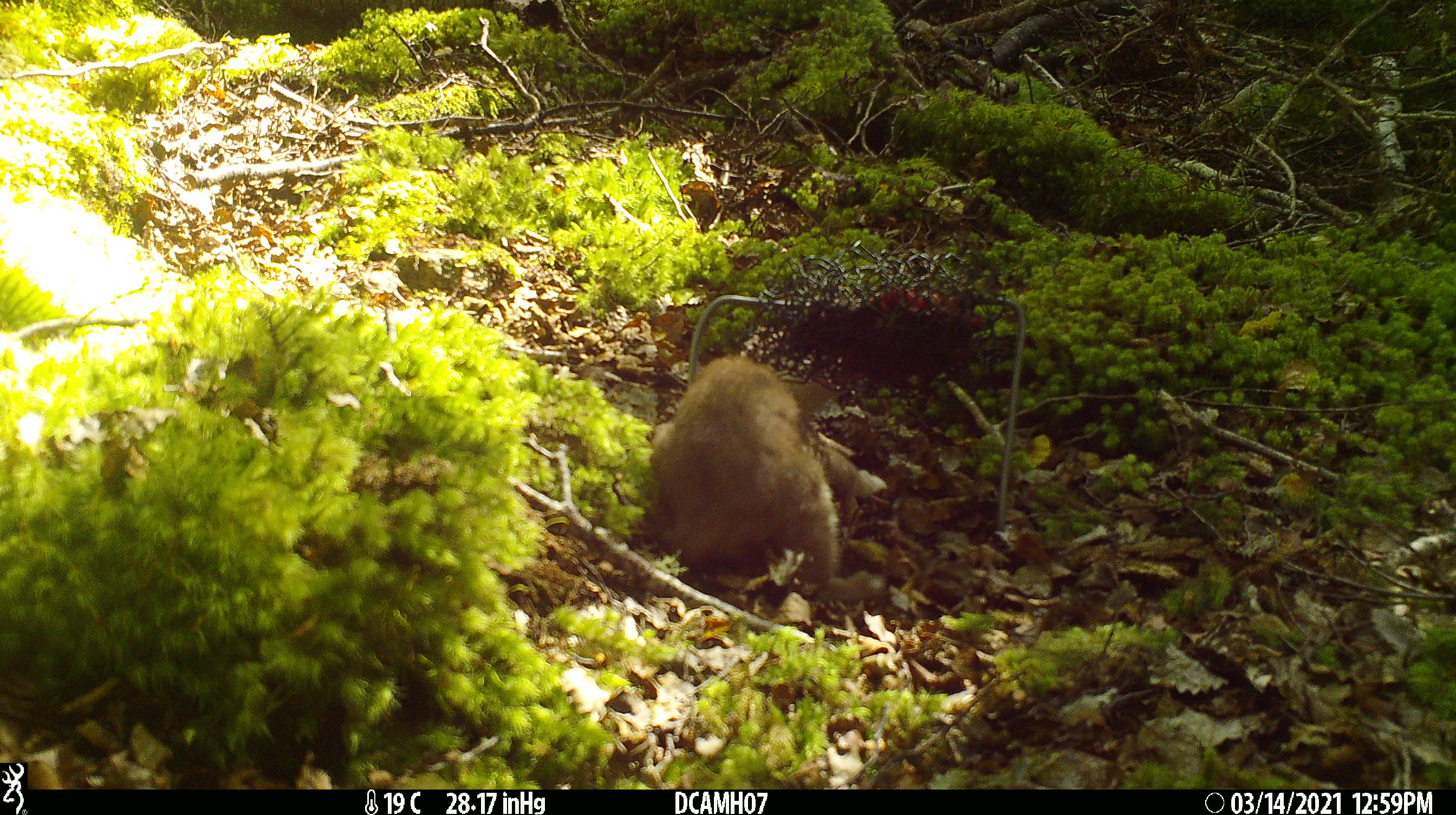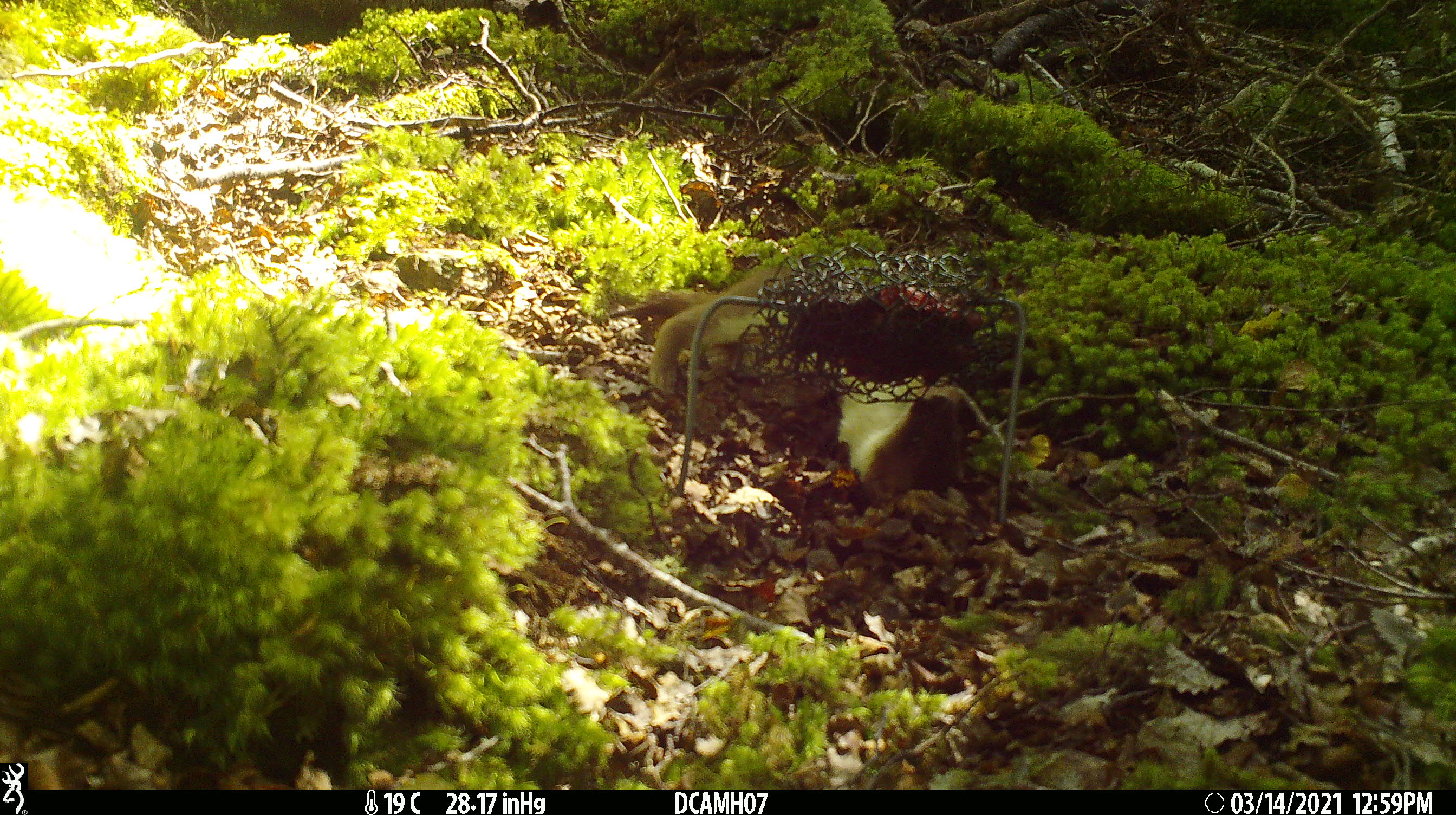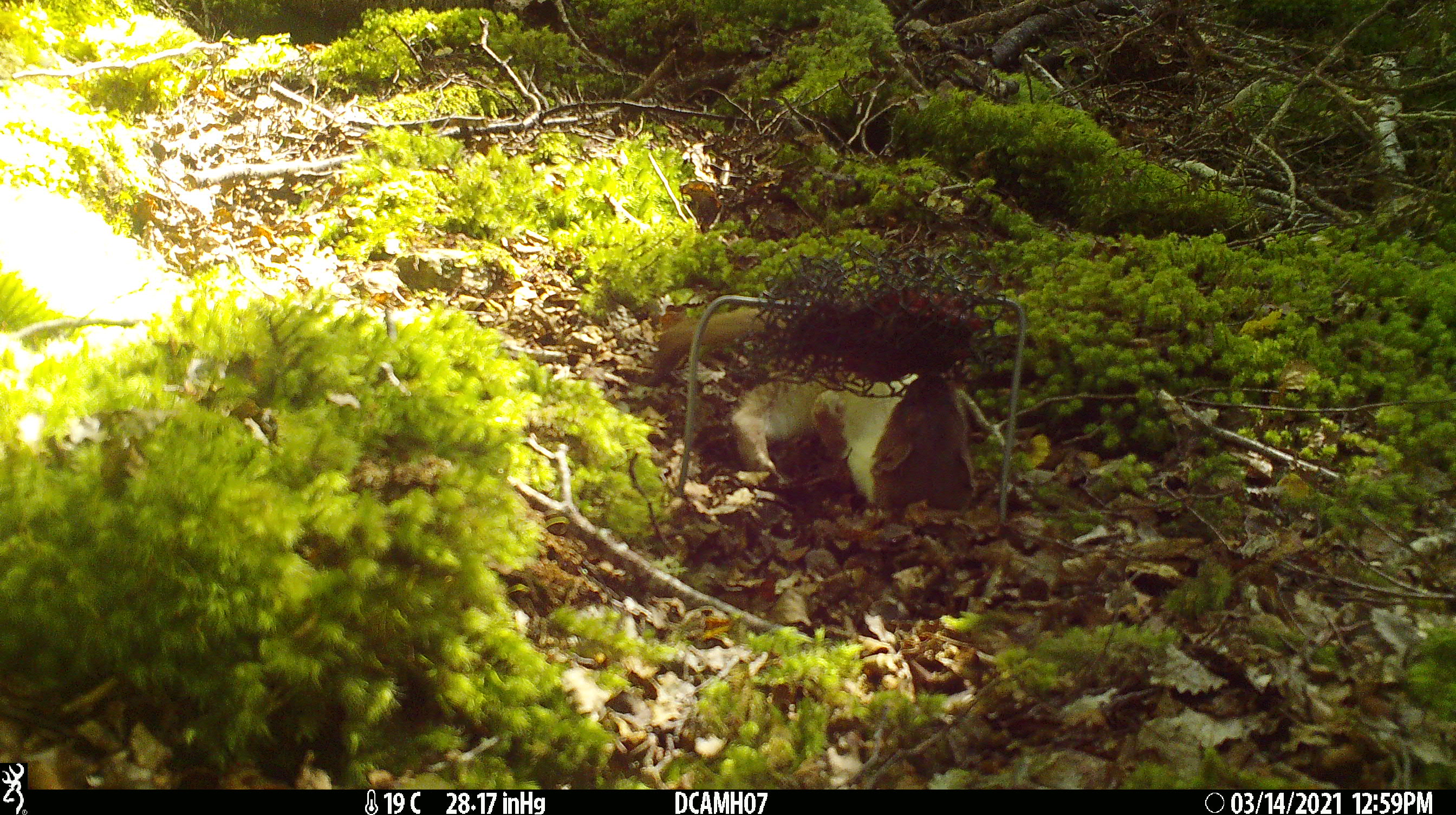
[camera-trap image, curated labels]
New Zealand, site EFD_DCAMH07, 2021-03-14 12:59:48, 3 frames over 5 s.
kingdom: Animalia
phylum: Chordata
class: Mammalia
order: Carnivora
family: Mustelidae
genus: Mustela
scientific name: Mustela erminea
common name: stoat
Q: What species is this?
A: Stoat (Mustela erminea).